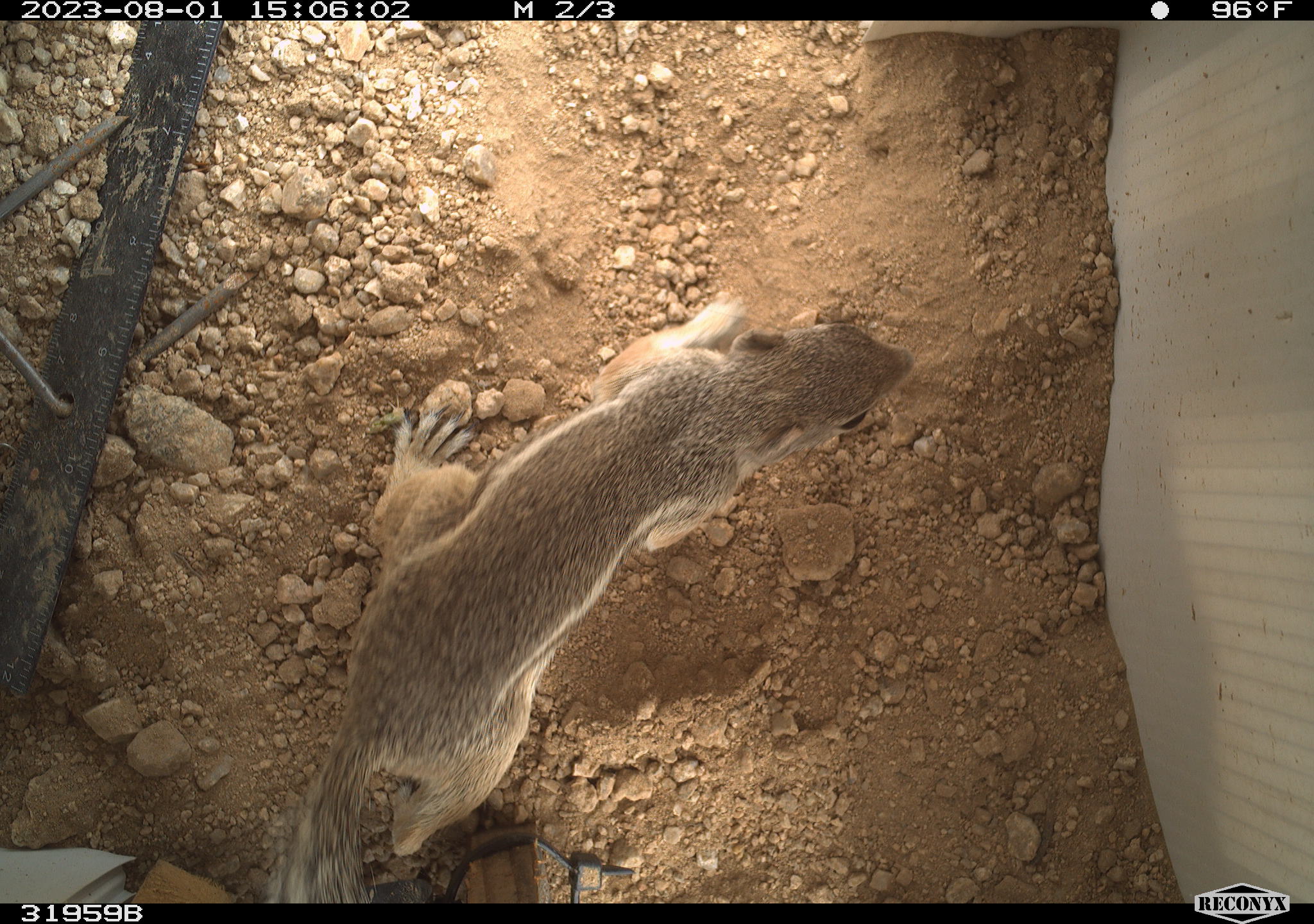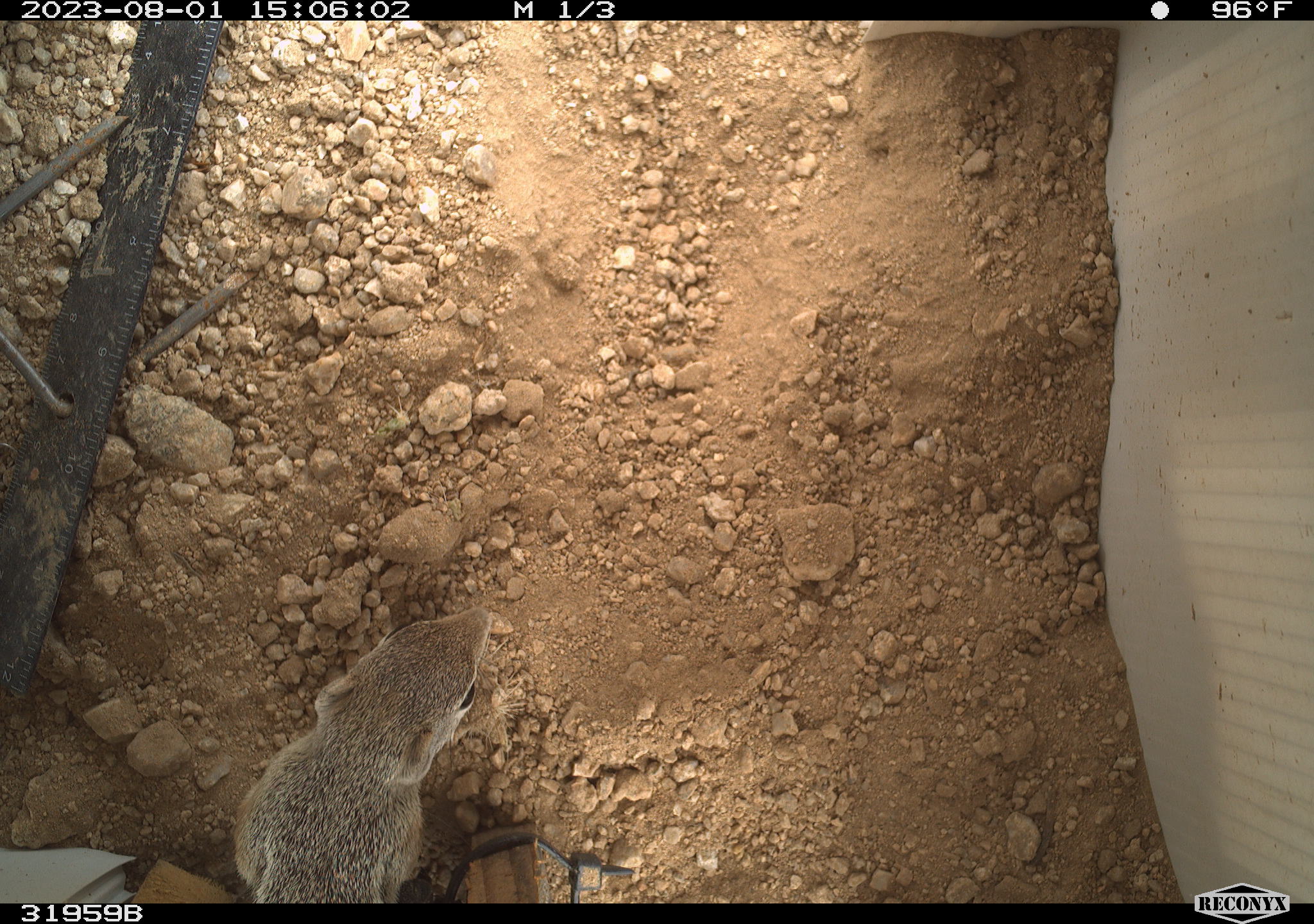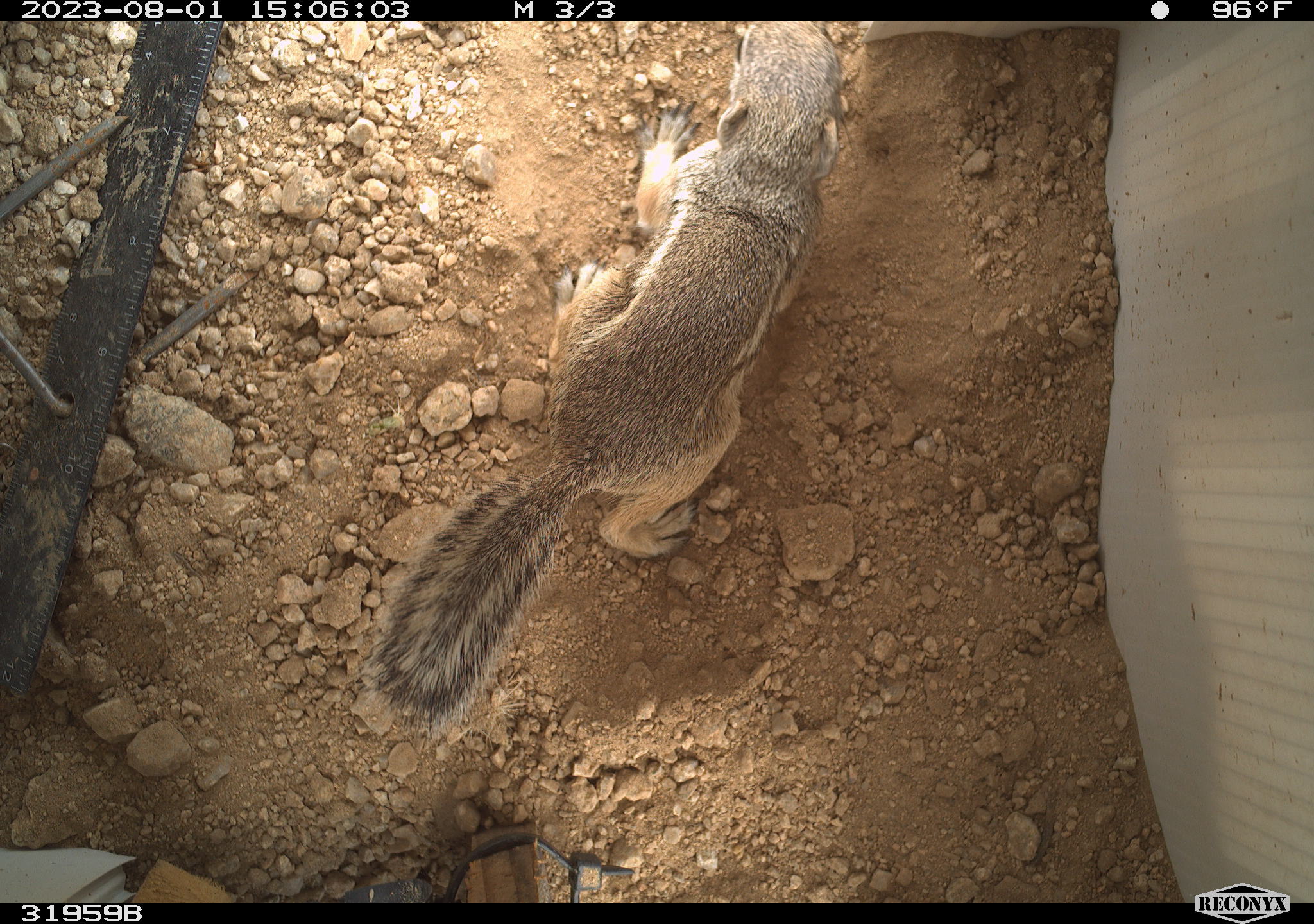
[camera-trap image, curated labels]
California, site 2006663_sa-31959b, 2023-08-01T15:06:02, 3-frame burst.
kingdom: Animalia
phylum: Chordata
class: Mammalia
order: Rodentia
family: Sciuridae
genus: Ammospermophilus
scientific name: Ammospermophilus leucurus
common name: white-tailed antelope squirrel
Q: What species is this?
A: White-tailed antelope squirrel (Ammospermophilus leucurus).